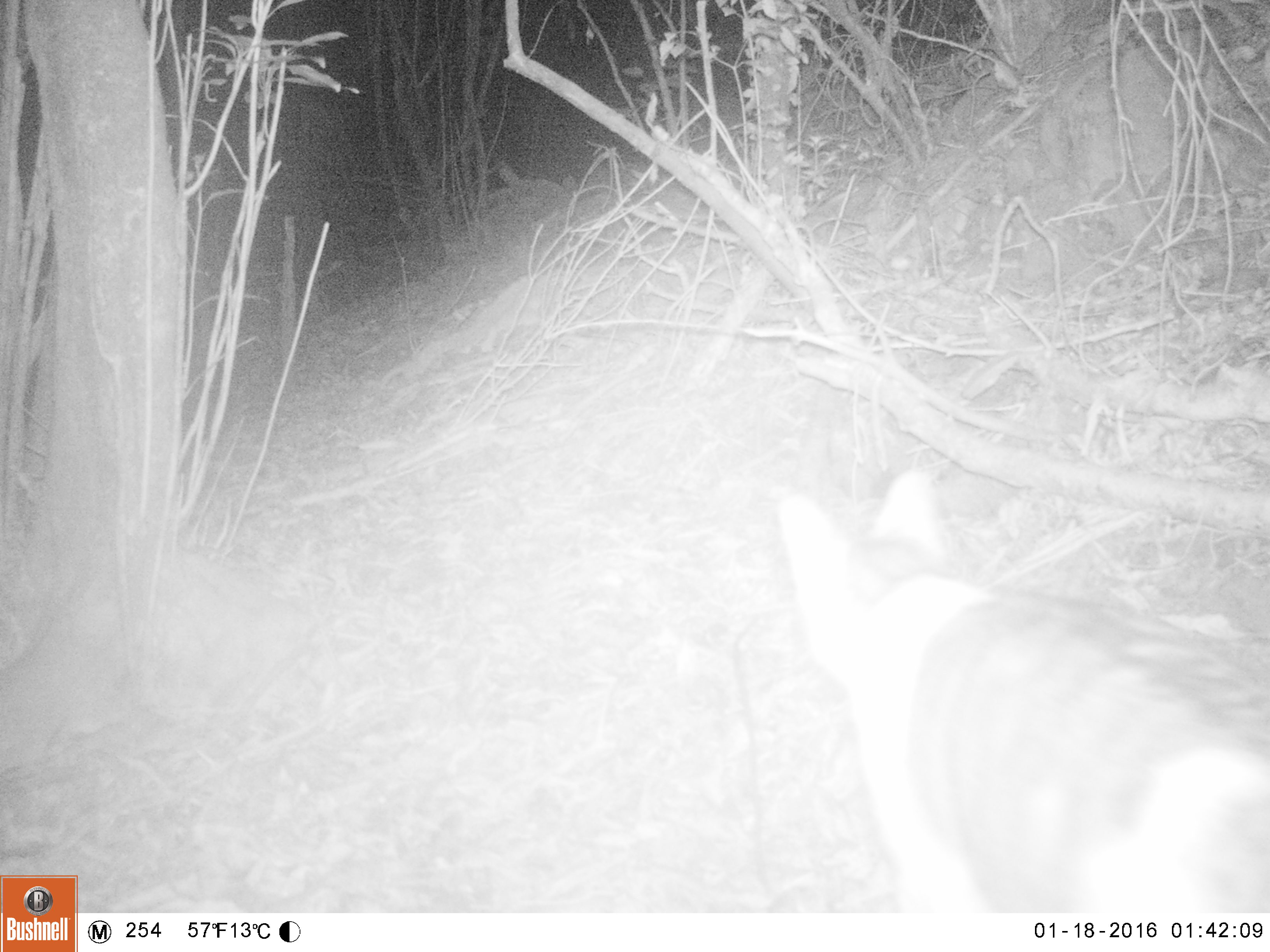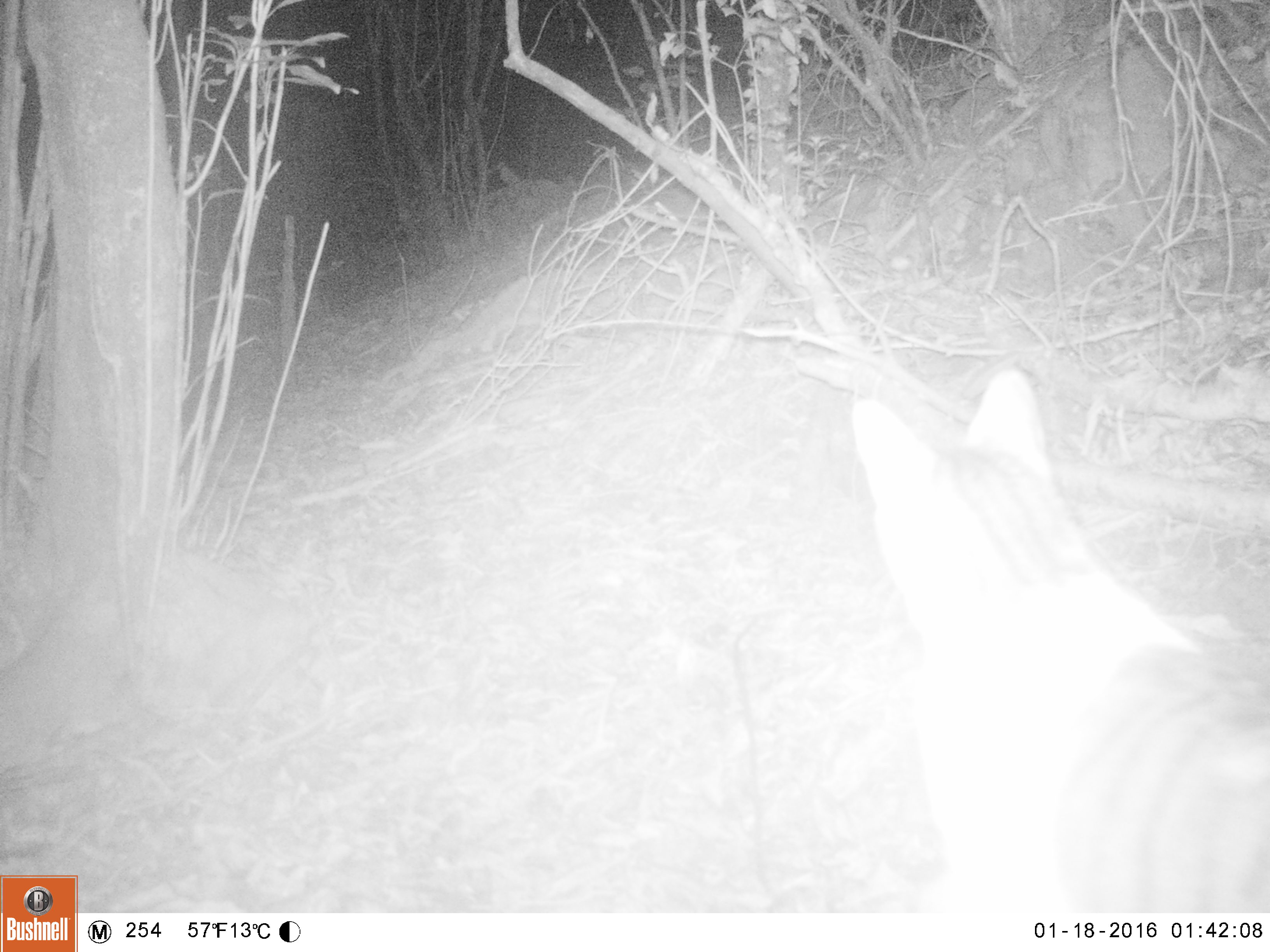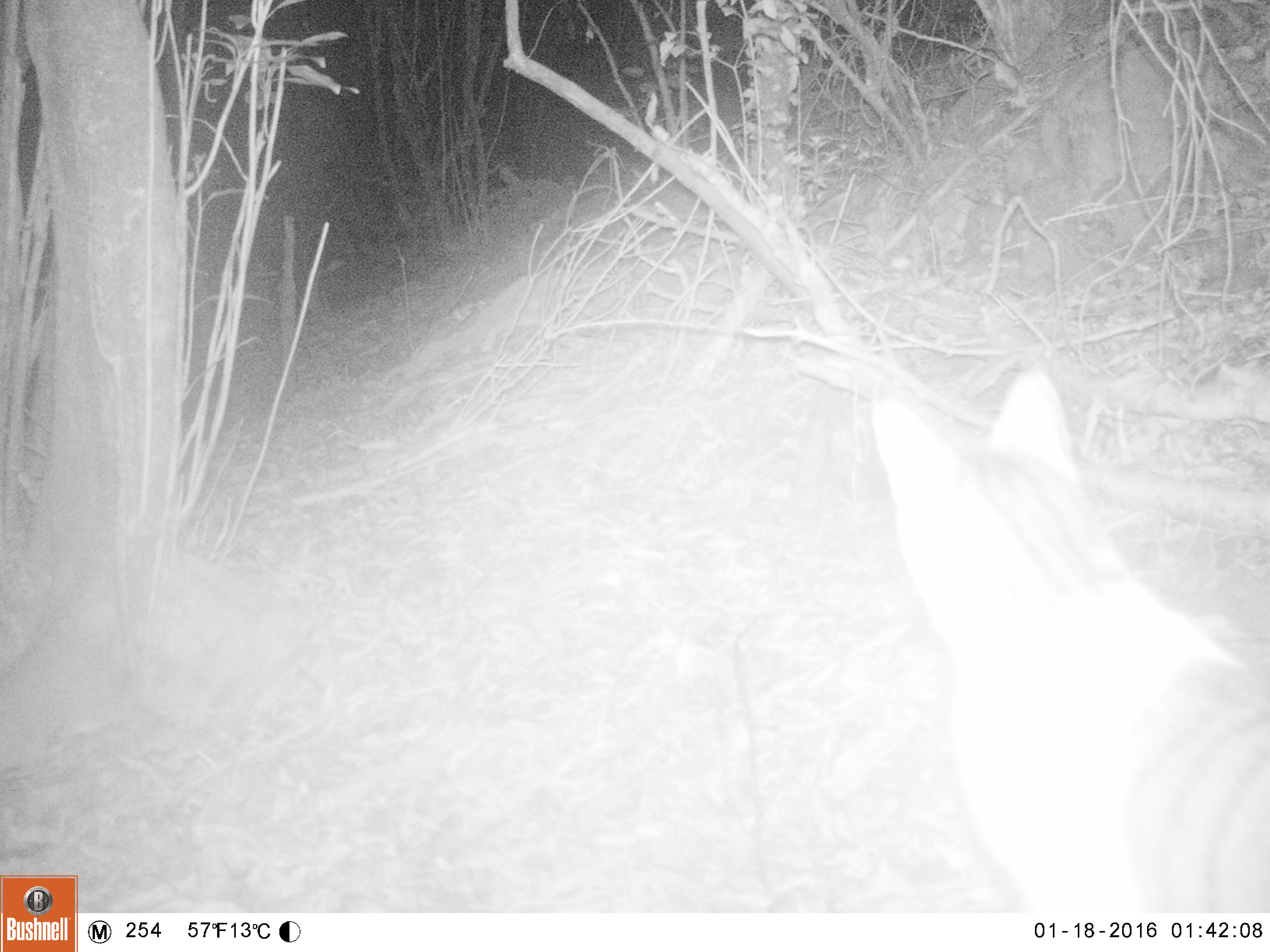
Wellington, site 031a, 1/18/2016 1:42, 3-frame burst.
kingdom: Animalia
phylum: Chordata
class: Mammalia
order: Carnivora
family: Felidae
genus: Felis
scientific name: Felis catus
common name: cat